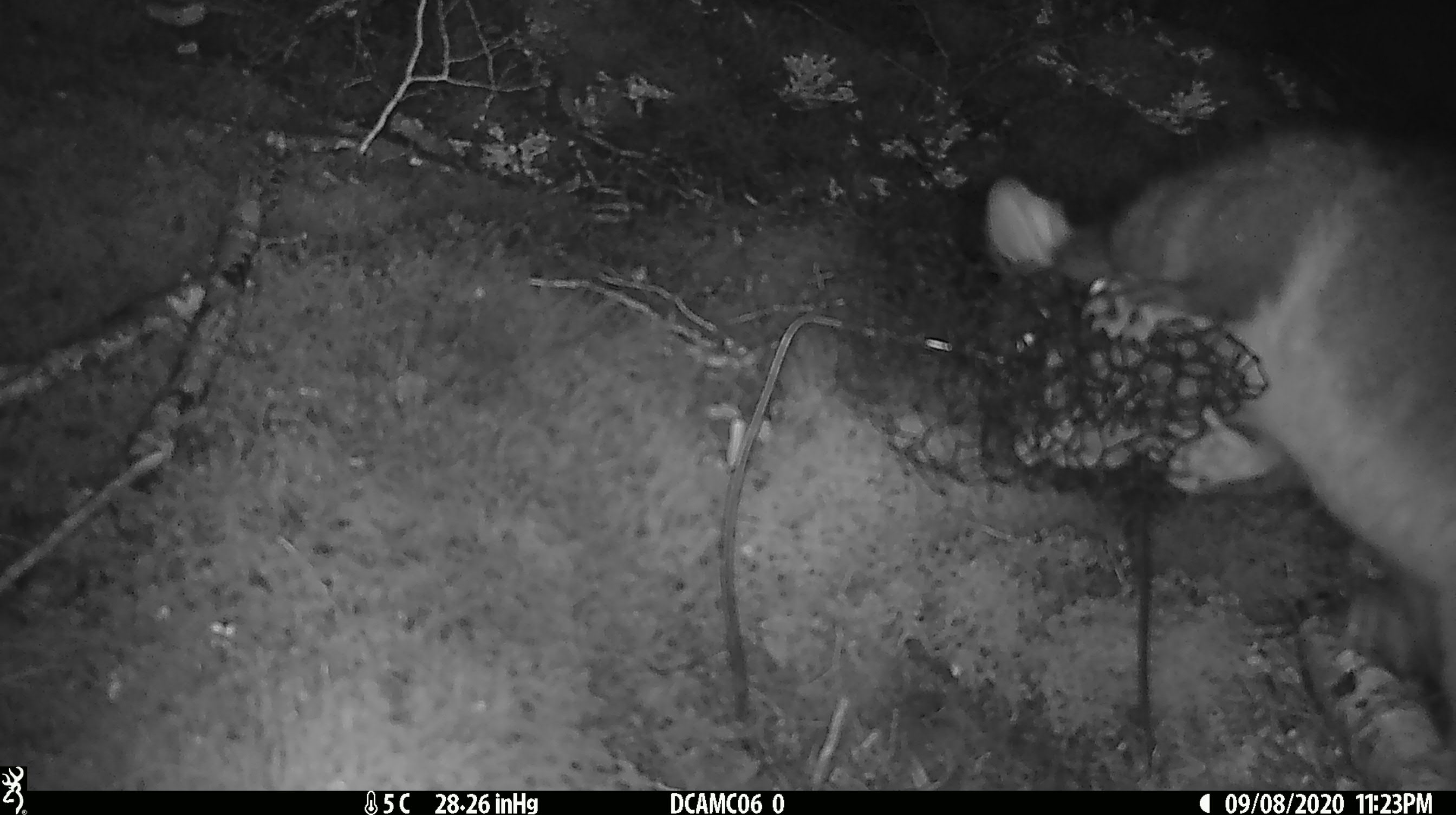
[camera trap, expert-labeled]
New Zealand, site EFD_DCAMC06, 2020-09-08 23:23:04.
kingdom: Animalia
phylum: Chordata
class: Mammalia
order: Diprotodontia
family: Phalangeridae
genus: Trichosurus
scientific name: Trichosurus vulpecula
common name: common brushtail possum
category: possum